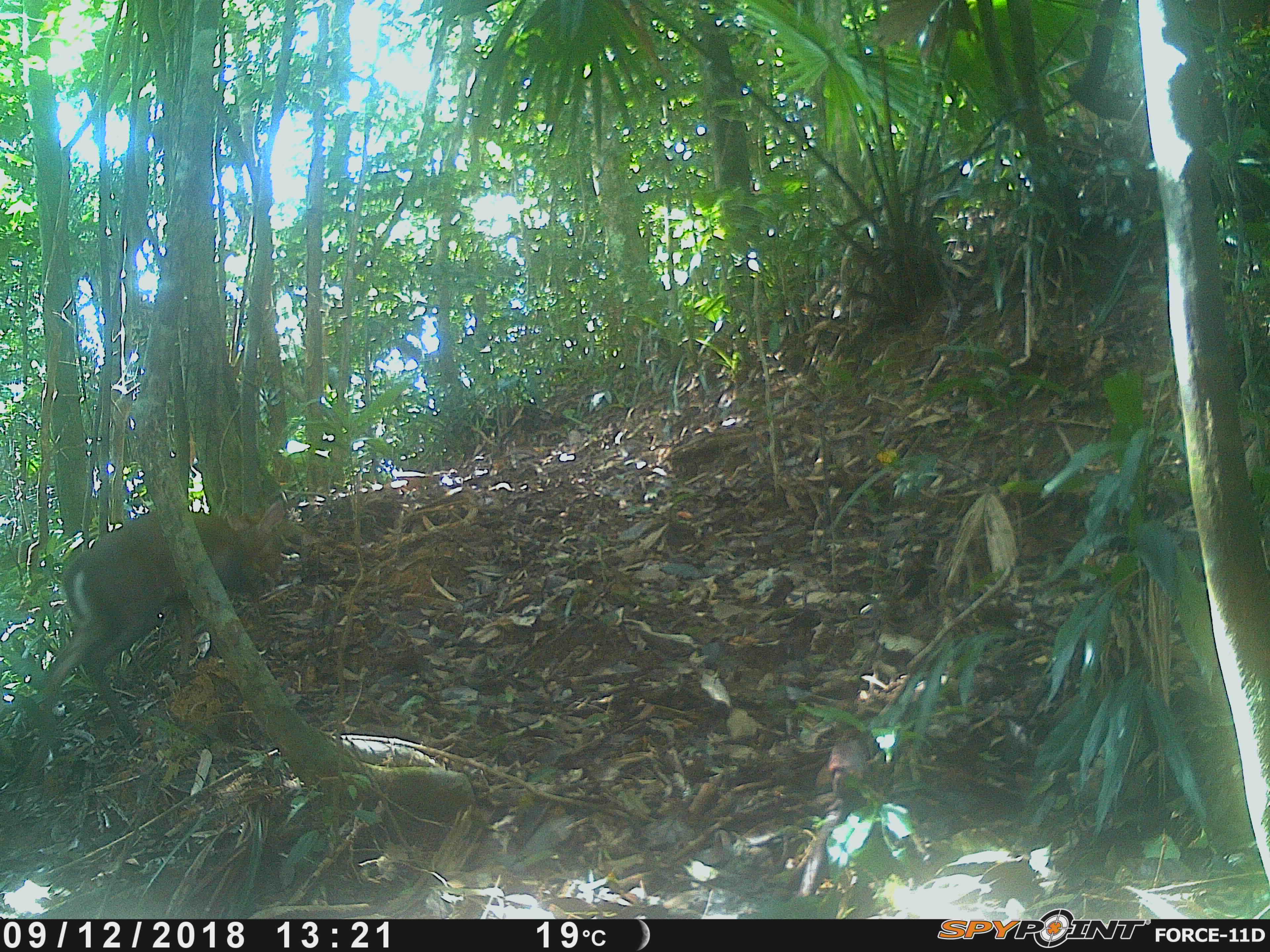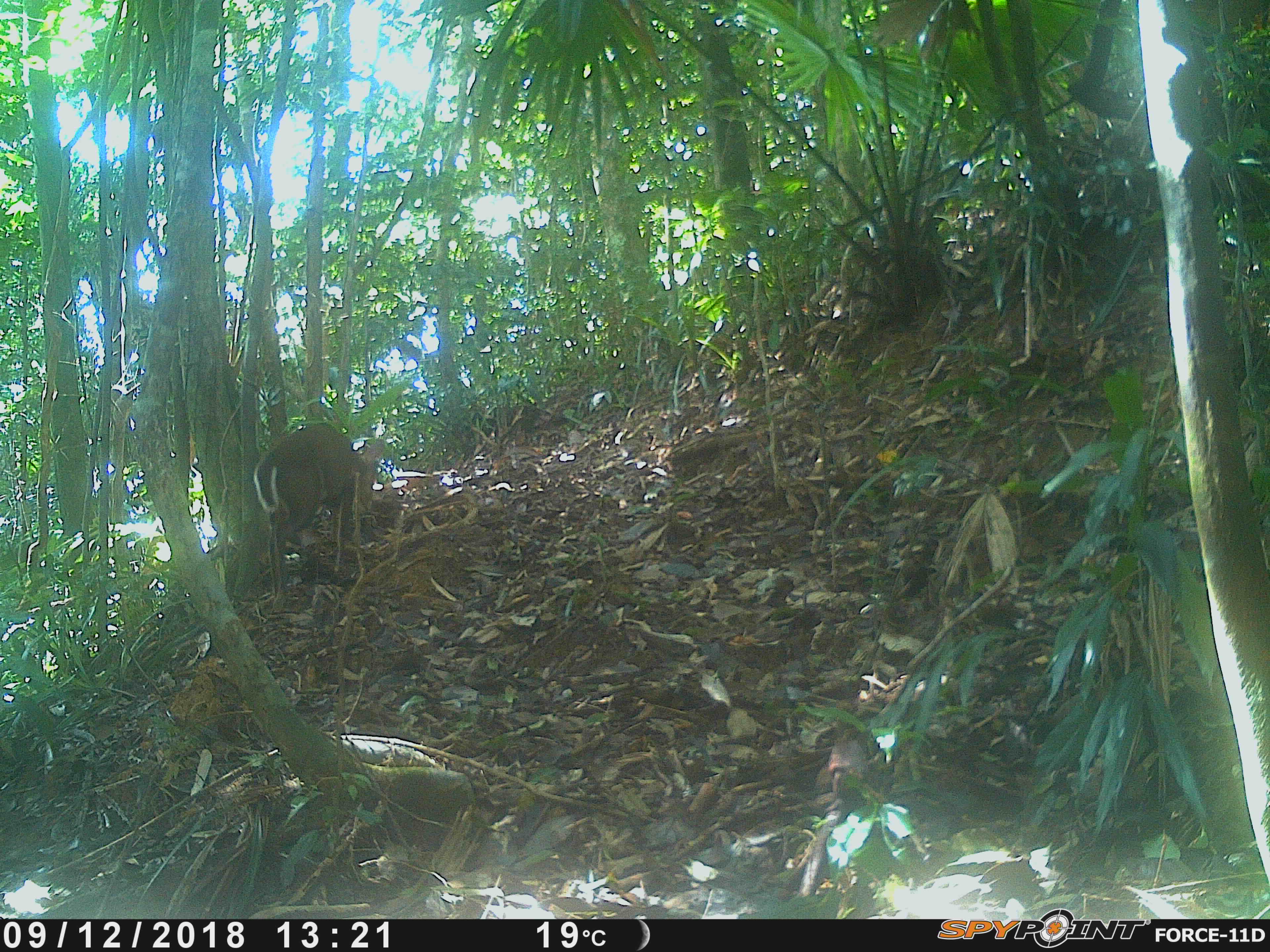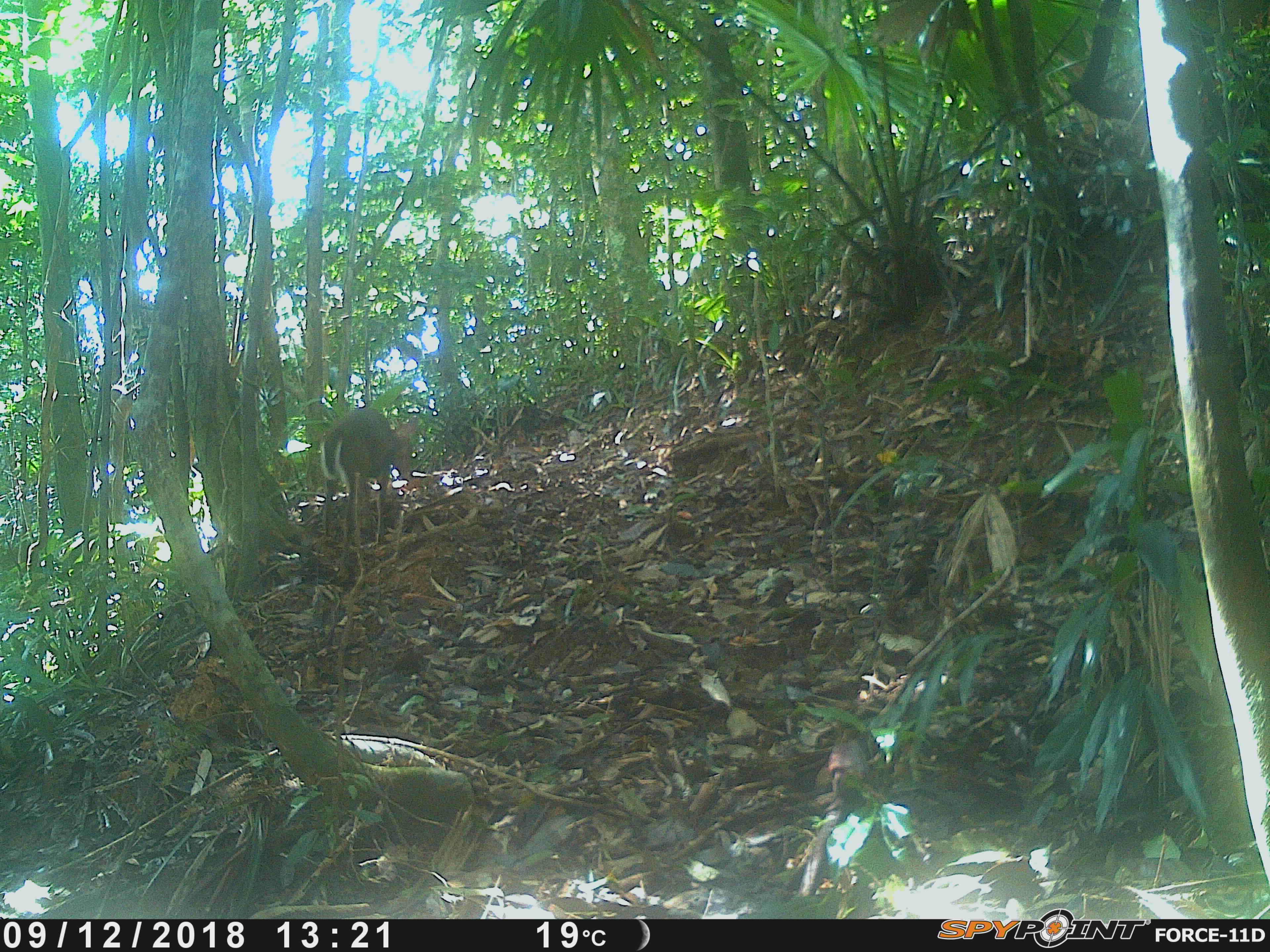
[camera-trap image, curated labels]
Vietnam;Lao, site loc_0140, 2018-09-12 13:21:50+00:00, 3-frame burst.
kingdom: Animalia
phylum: Chordata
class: Mammalia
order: Artiodactyla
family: Cervidae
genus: Muntiacus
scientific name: Muntiacus rooseveltorum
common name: roosevelt's muntjac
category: roosevelts muntjac group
Roosevelts muntjac group (roosevelt's muntjac) (Muntiacus rooseveltorum). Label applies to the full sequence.